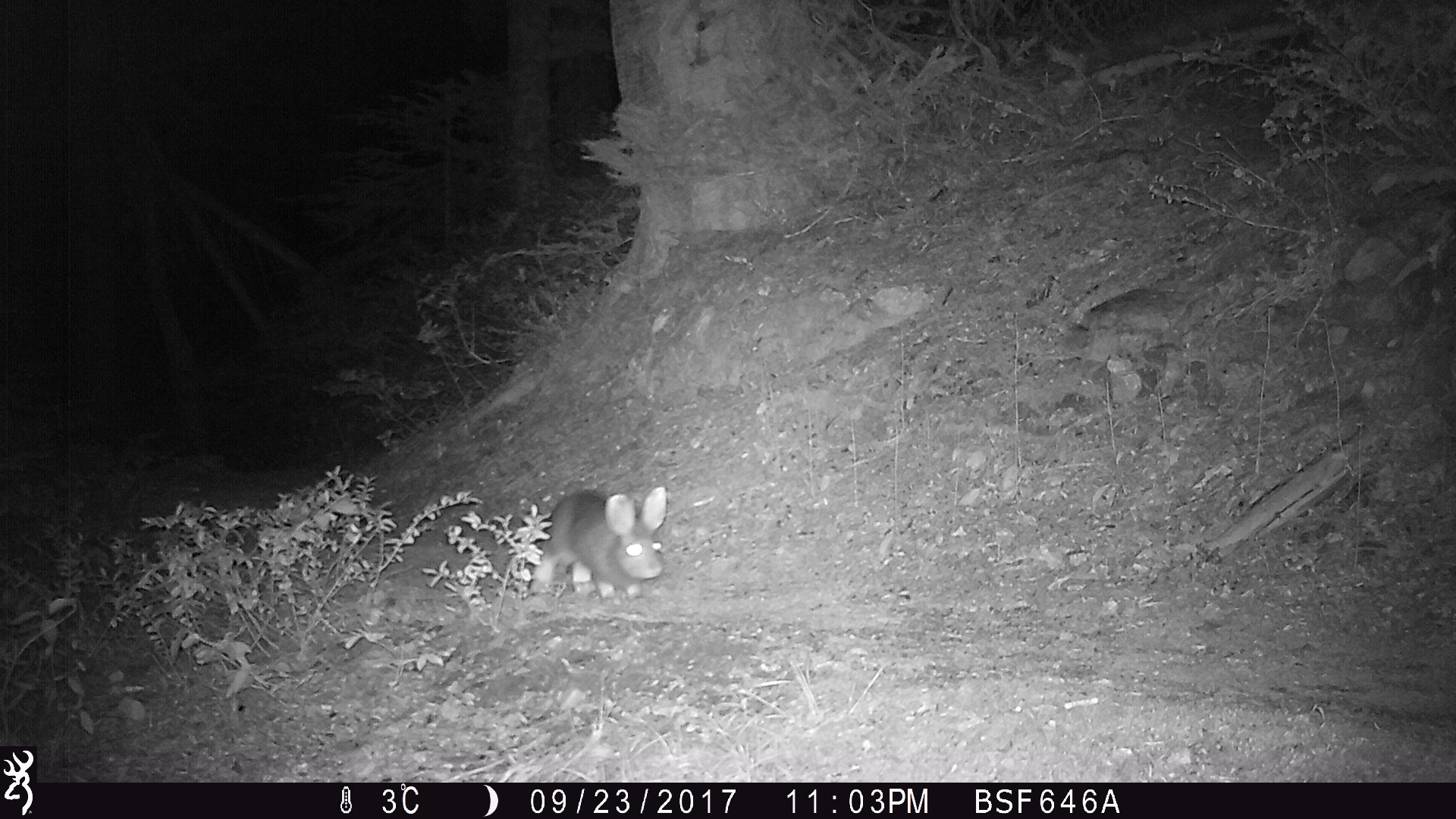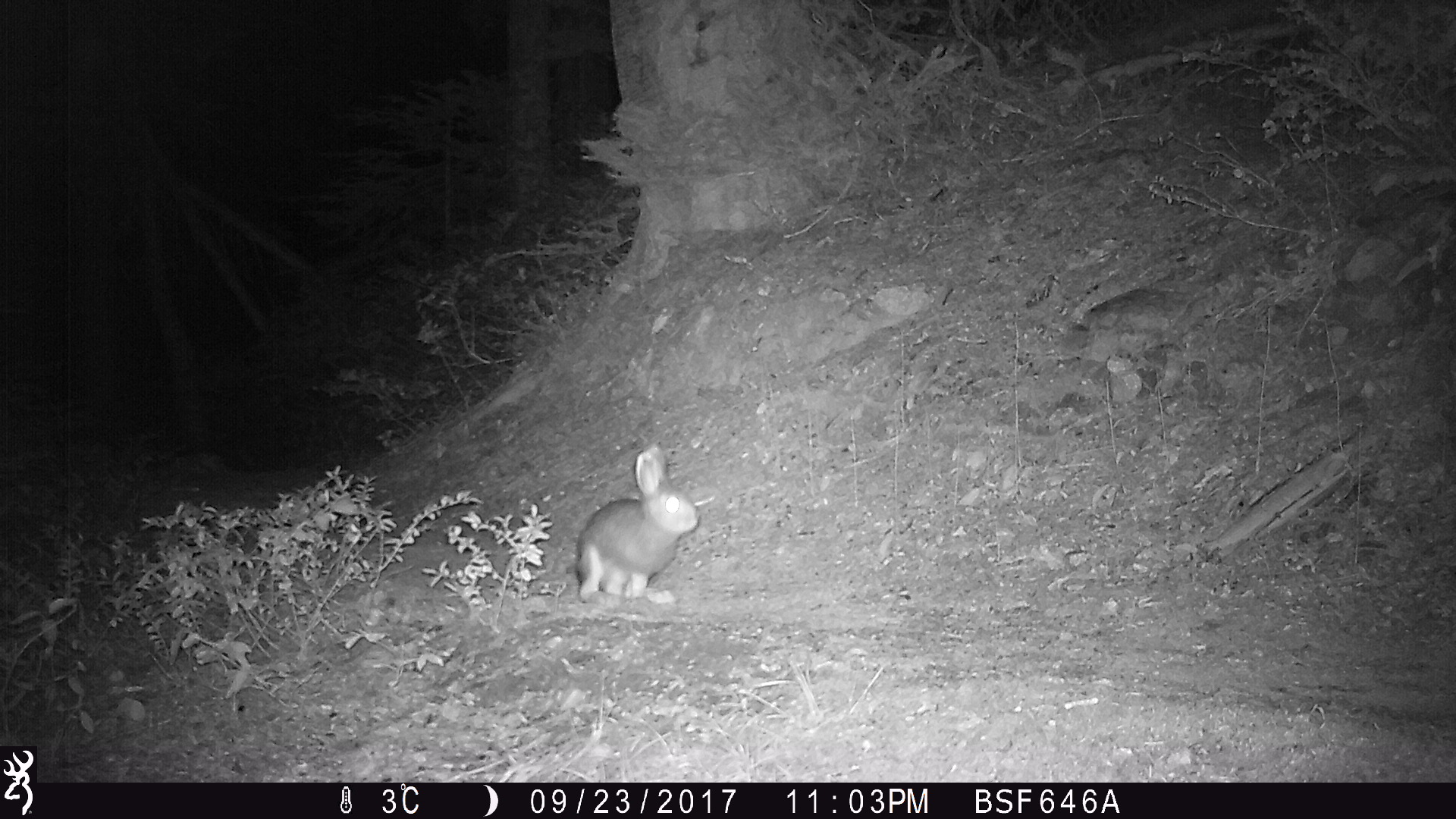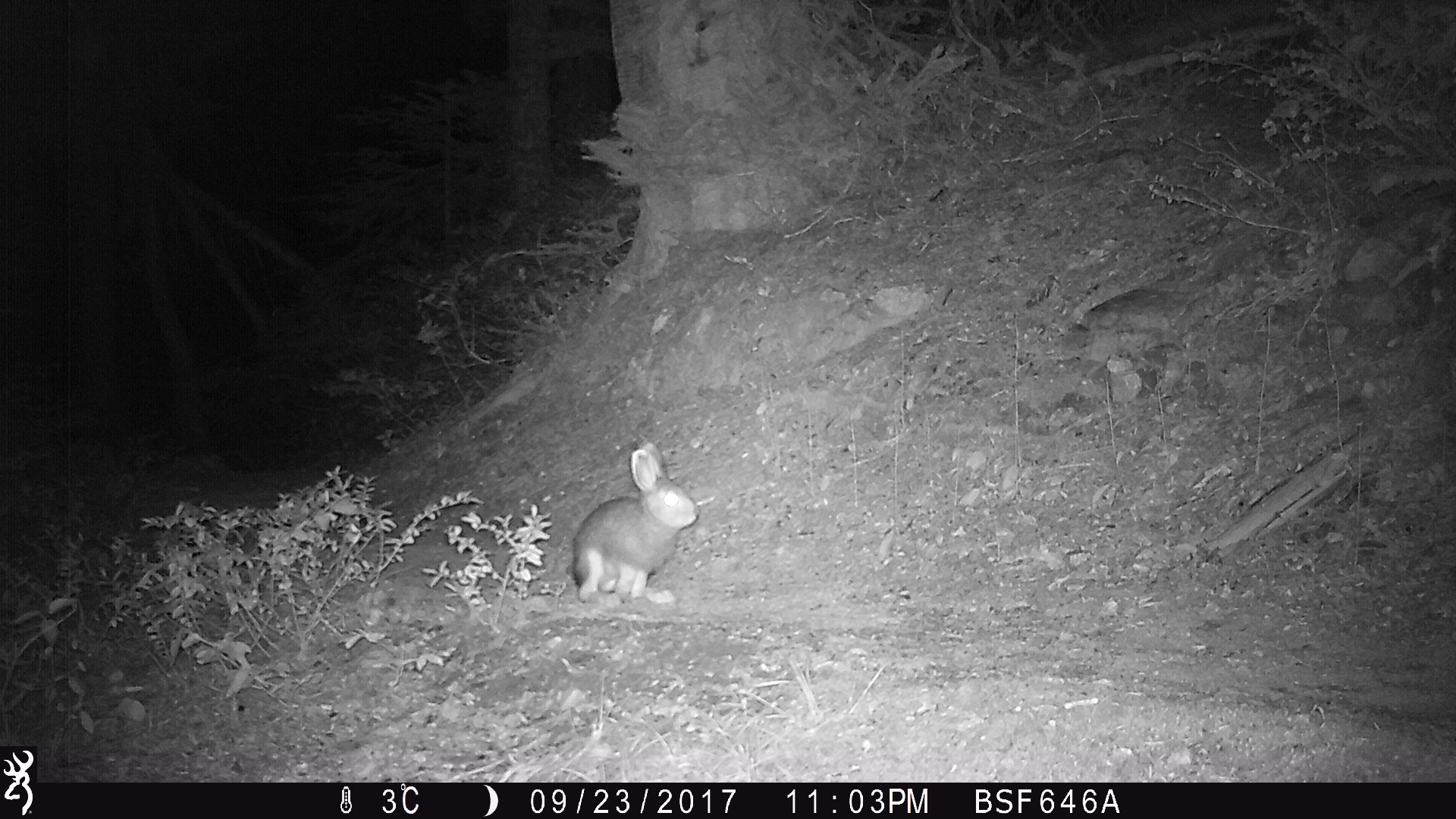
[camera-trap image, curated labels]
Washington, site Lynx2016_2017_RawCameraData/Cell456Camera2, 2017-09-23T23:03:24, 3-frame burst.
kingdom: Animalia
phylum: Chordata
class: Mammalia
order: Lagomorpha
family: Leporidae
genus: Lepus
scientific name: Lepus americanus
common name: snowshoe hare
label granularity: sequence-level